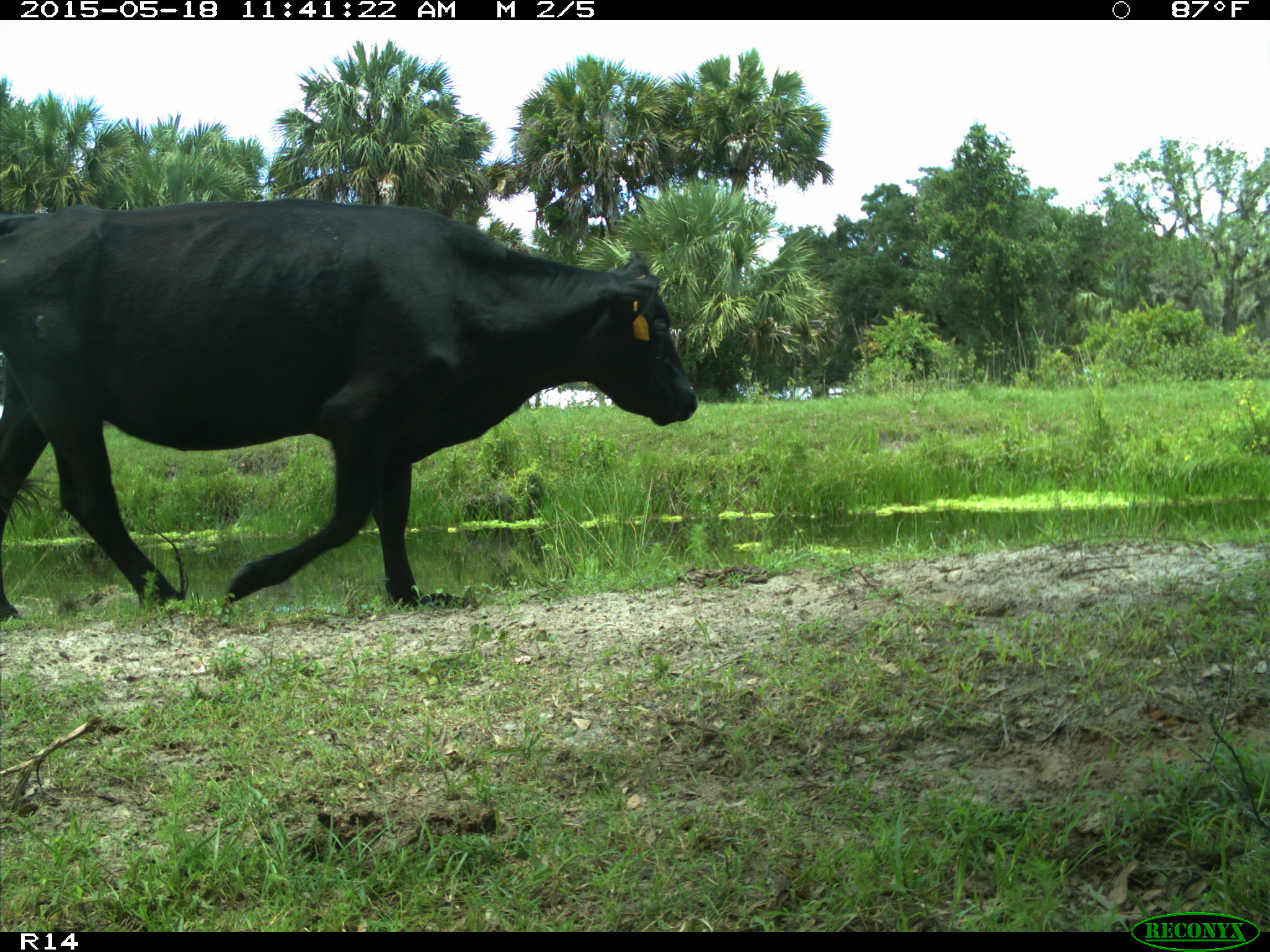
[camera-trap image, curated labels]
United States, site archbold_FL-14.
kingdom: Animalia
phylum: Chordata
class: Mammalia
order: Artiodactyla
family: Bovidae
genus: Bos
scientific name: Bos taurus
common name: domestic cow